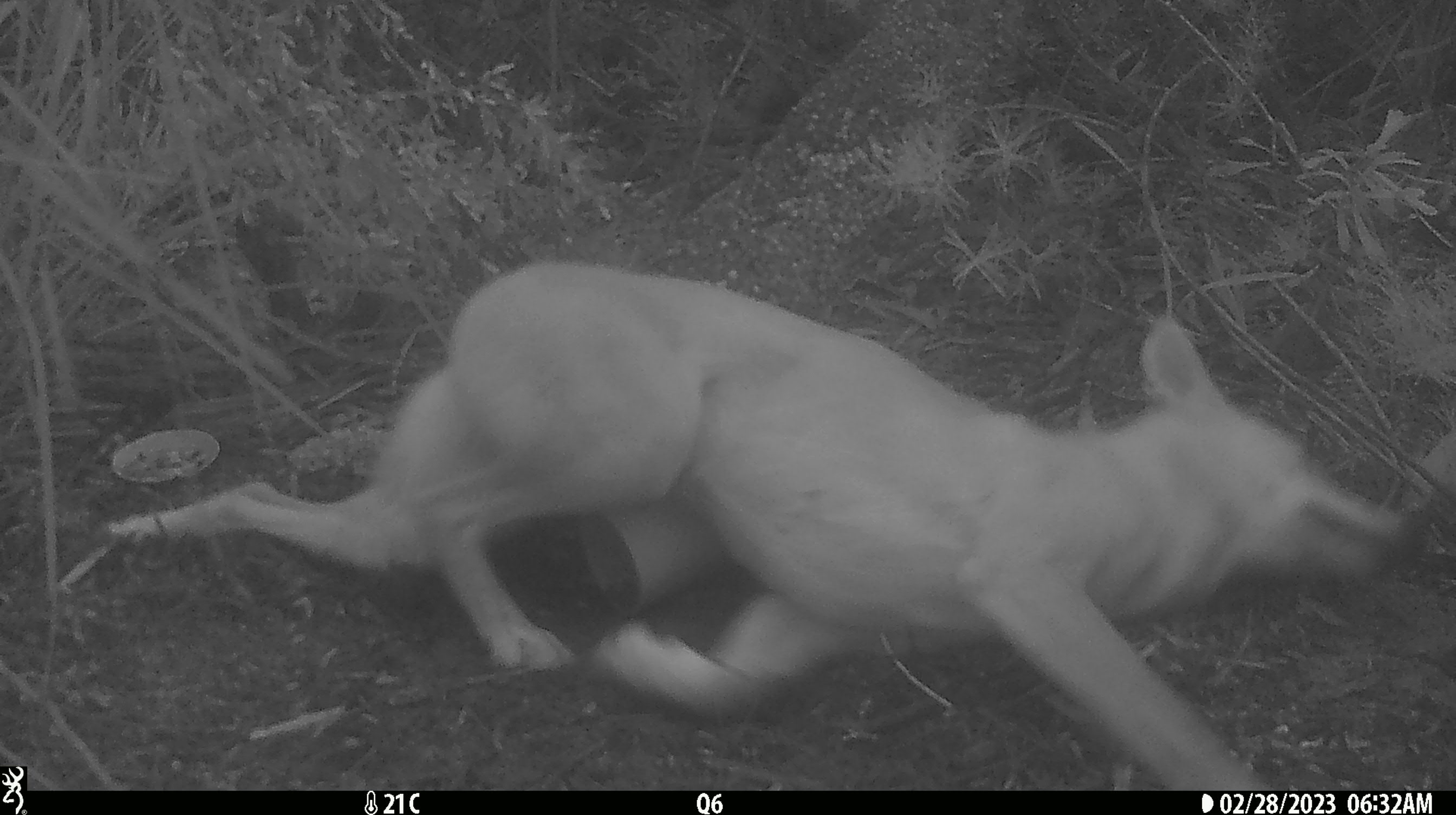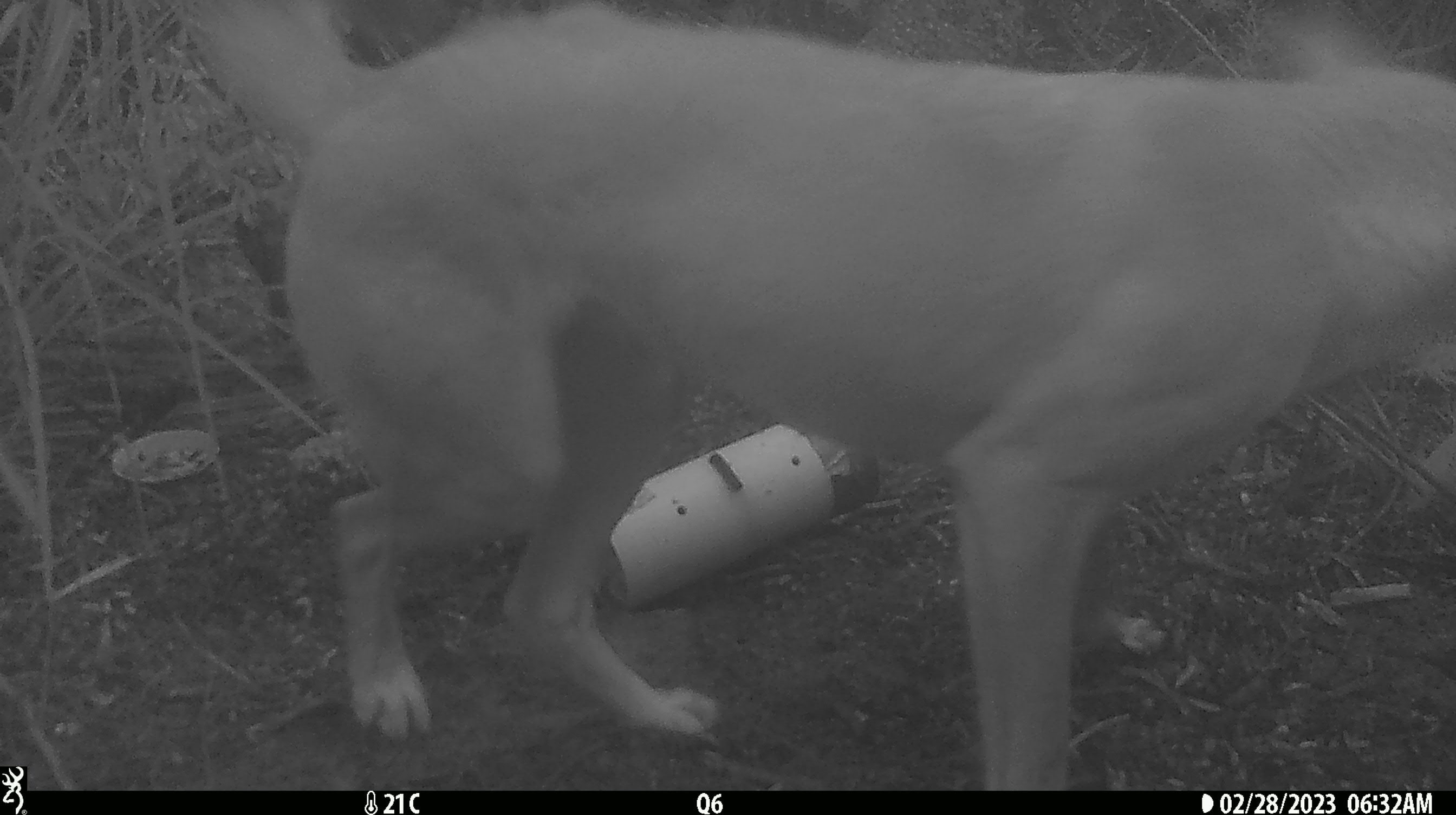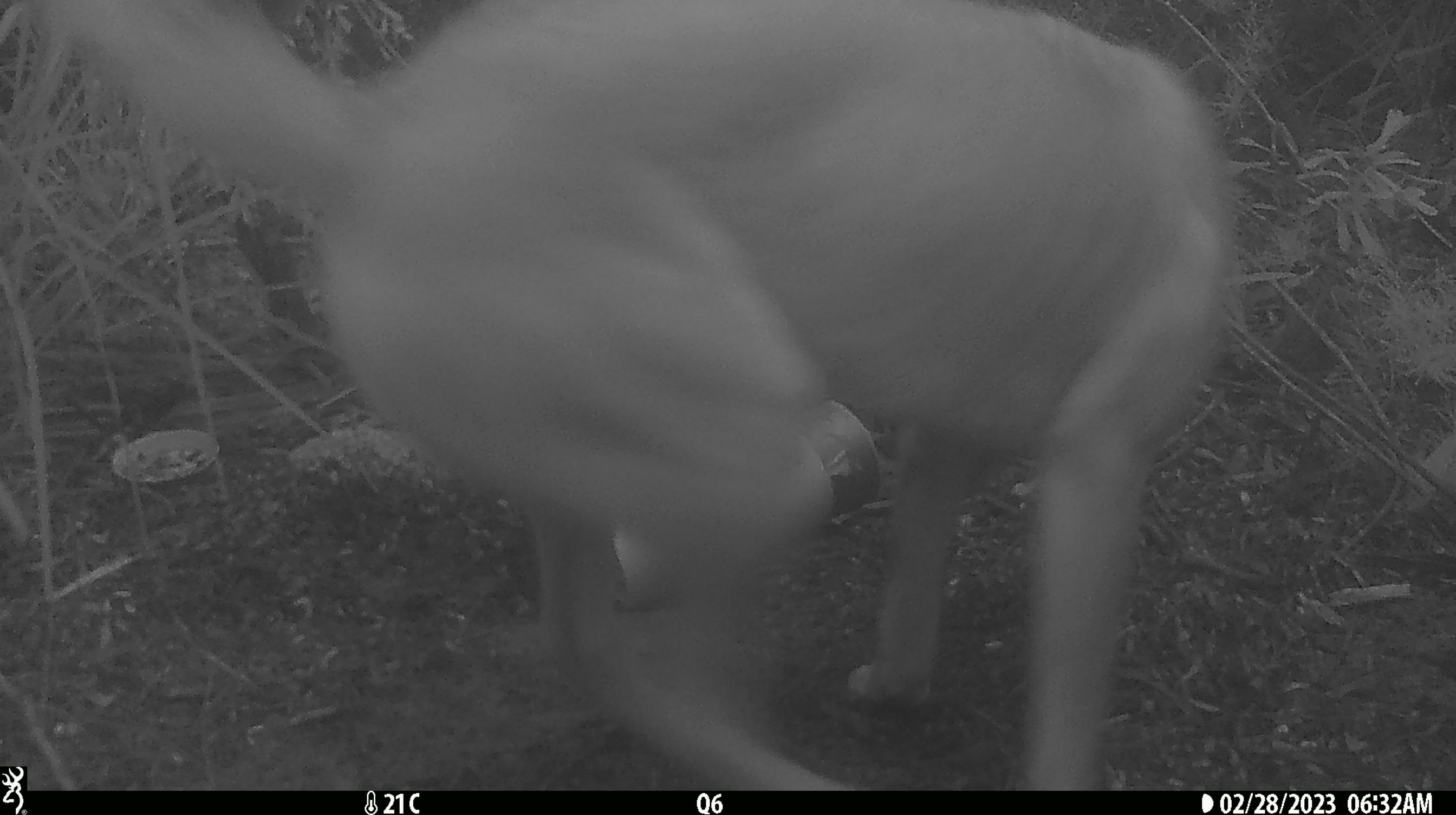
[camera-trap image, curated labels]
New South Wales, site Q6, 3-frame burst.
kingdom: Animalia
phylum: Chordata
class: Mammalia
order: Carnivora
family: Canidae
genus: Canis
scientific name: Canis familiaris dingo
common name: dingo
Dingo (Canis familiaris dingo).